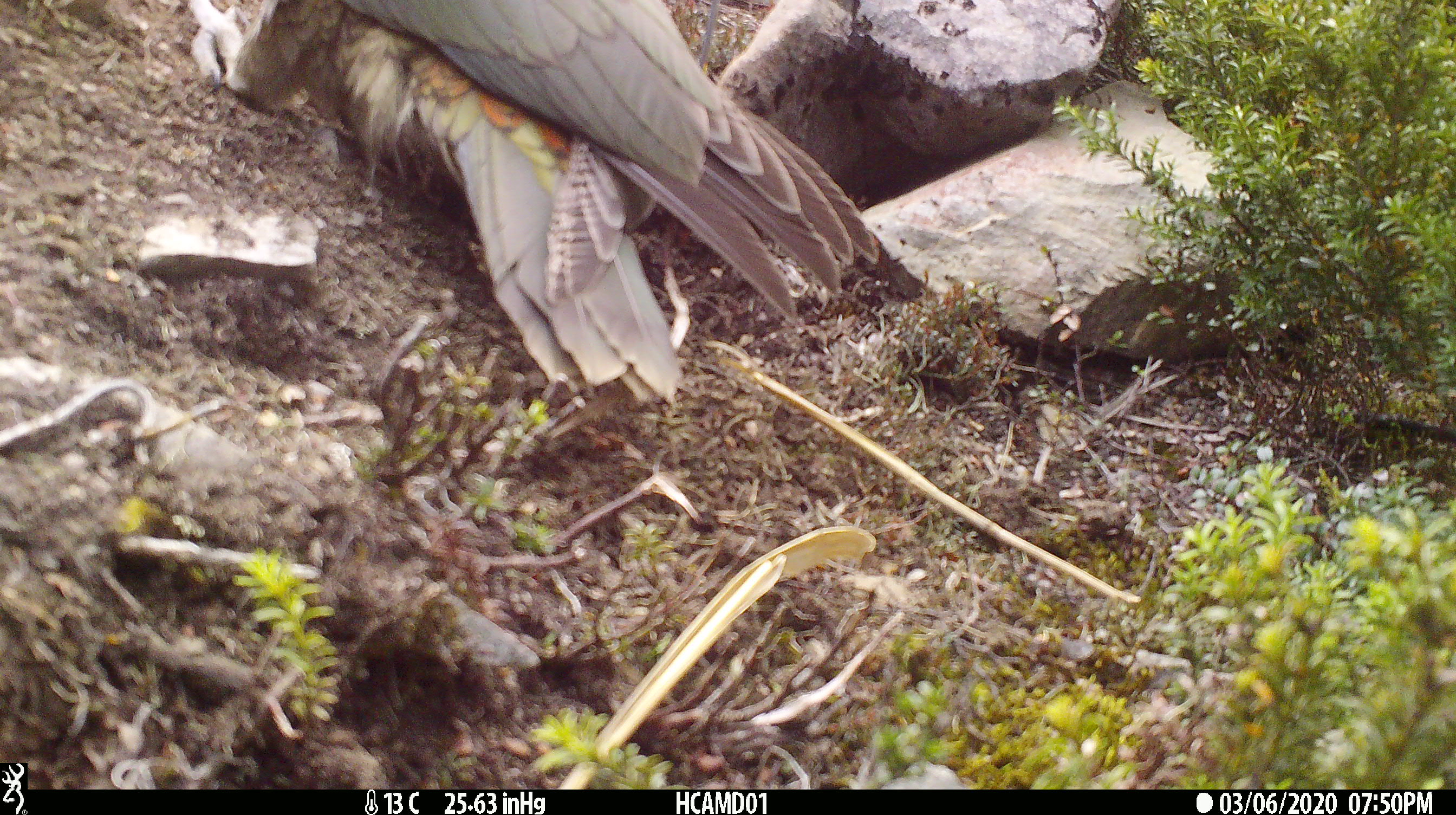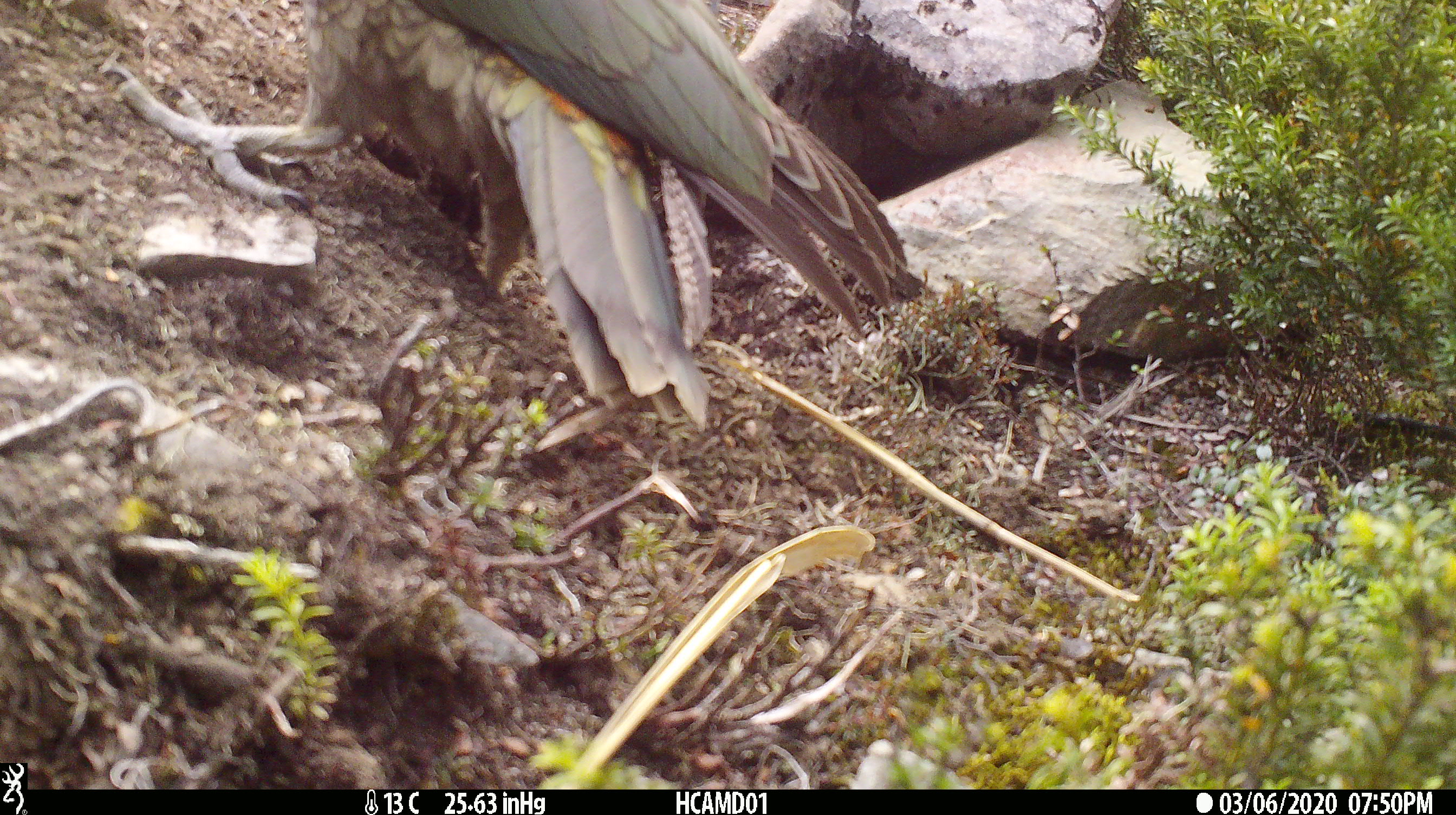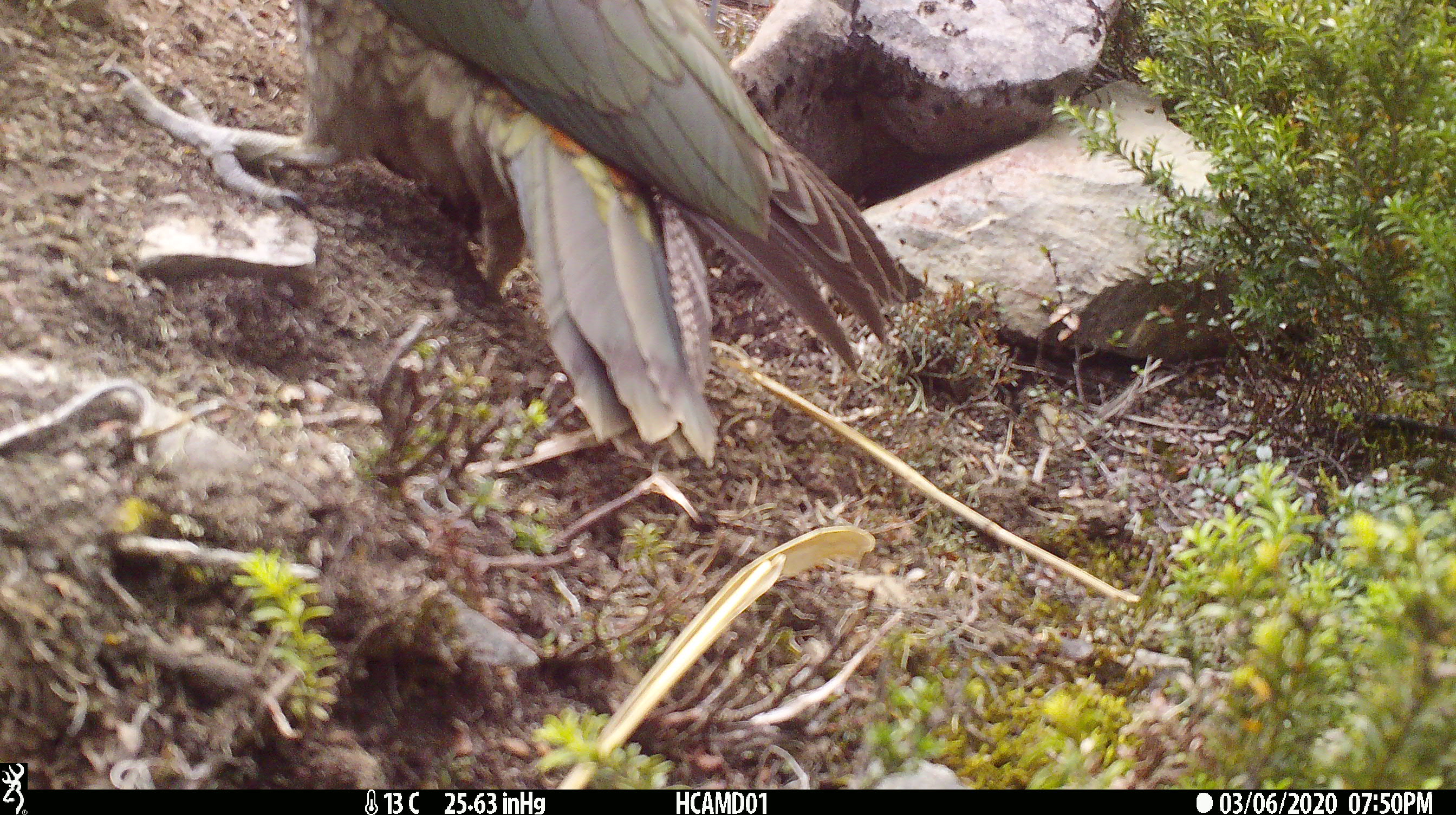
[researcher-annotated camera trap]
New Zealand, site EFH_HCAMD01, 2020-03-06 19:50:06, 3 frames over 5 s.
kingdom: Animalia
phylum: Chordata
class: Aves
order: Psittaciformes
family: Strigopidae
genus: Nestor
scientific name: Nestor notabilis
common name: kea